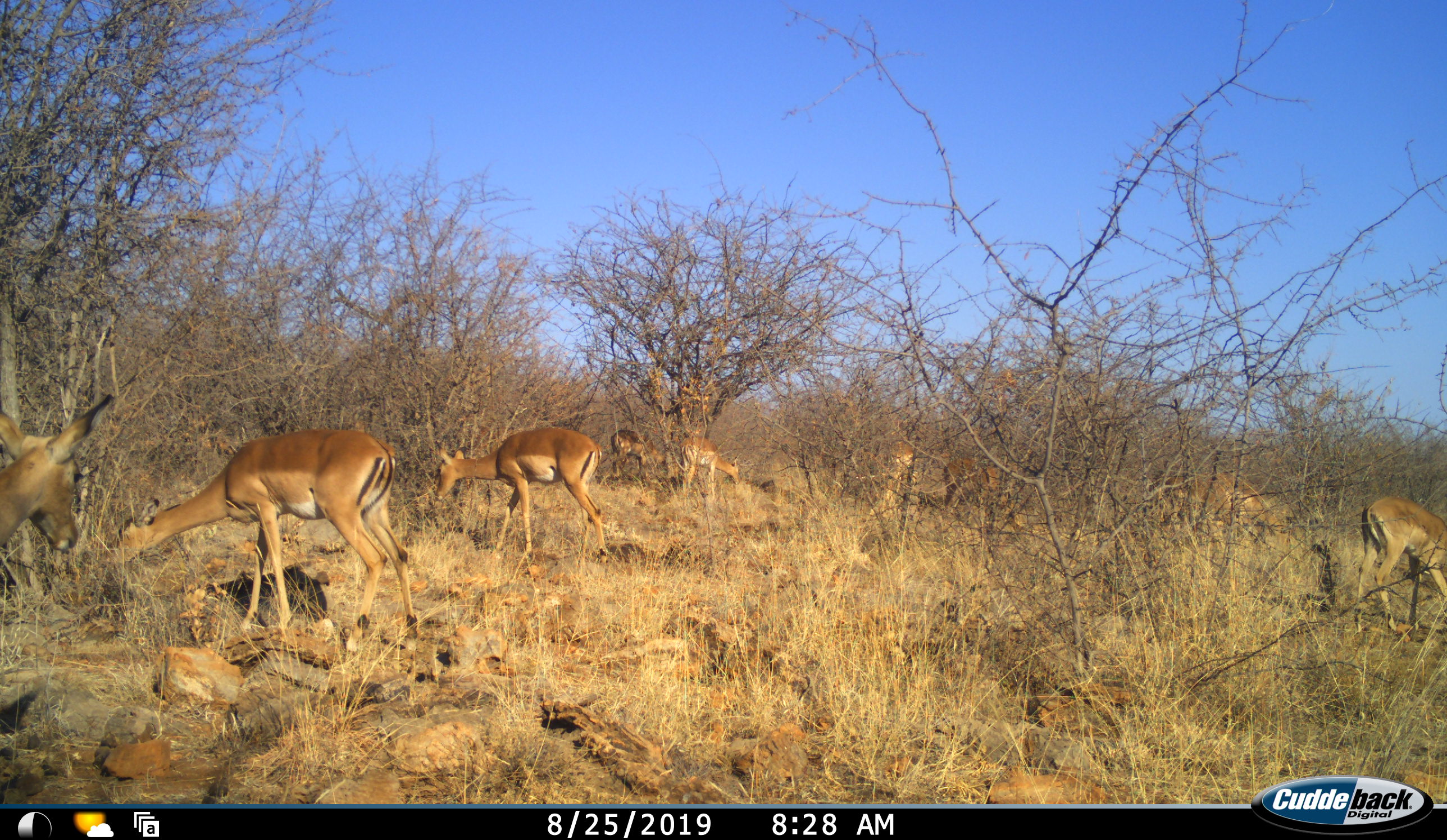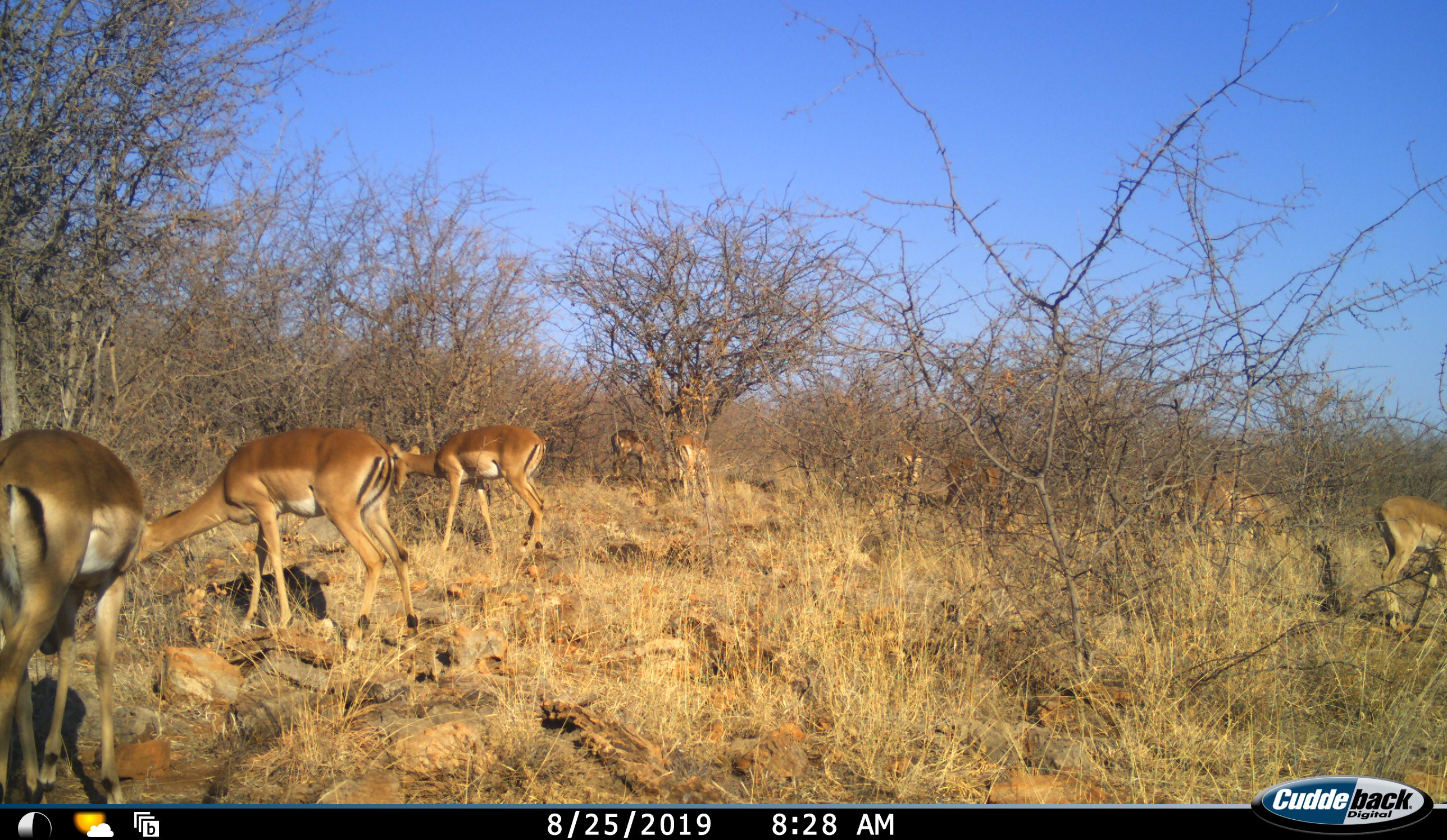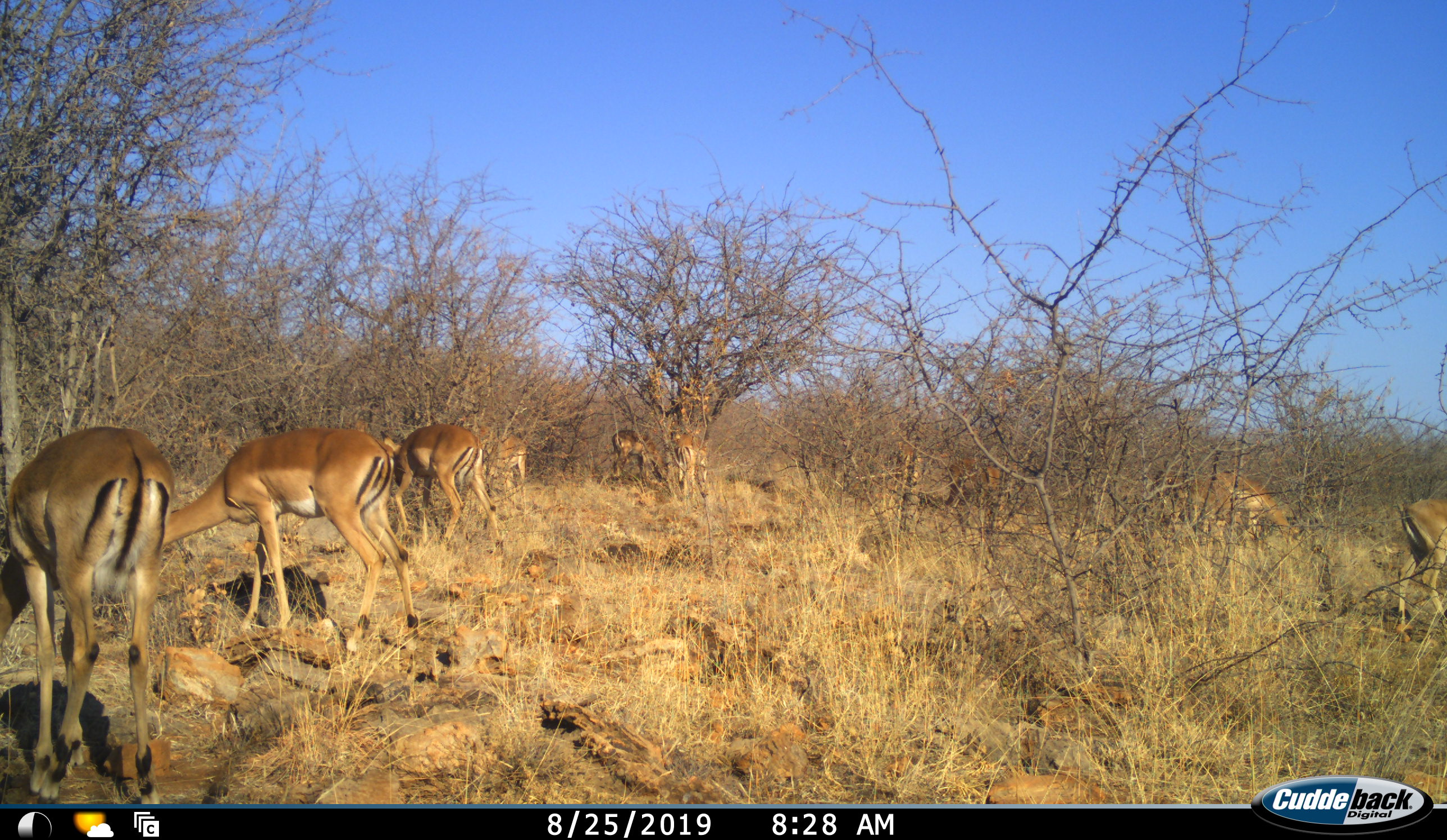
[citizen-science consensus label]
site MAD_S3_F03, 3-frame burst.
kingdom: Animalia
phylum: Chordata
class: Mammalia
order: Artiodactyla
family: Bovidae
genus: Aepyceros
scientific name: Aepyceros melampus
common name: impala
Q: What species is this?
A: Impala (Aepyceros melampus).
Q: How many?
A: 9.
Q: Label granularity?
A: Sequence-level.